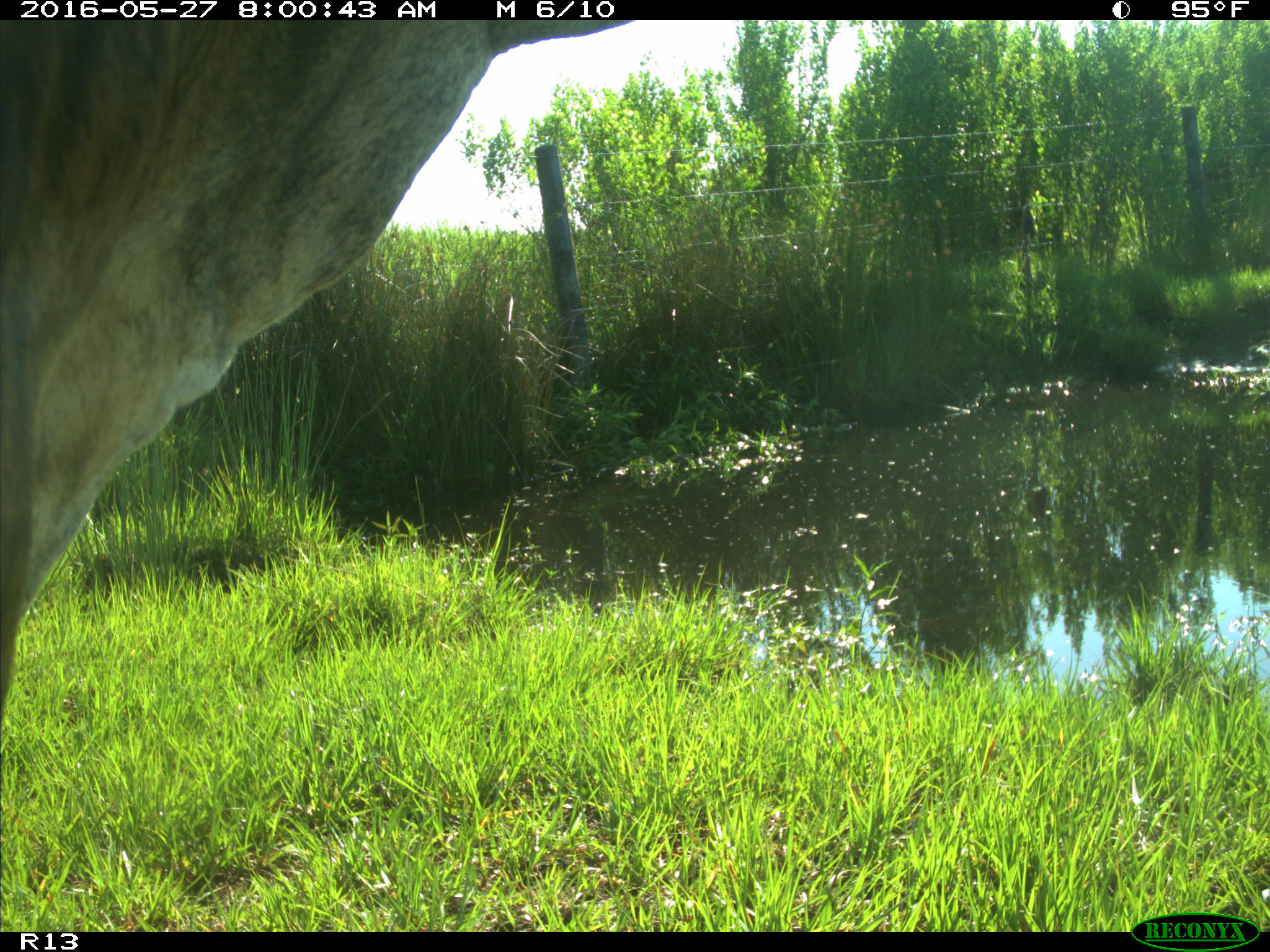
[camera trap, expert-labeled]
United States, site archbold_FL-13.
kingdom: Animalia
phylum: Chordata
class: Mammalia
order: Artiodactyla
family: Bovidae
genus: Bos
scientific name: Bos taurus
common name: domestic cow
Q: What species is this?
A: Bos taurus (domestic cow).